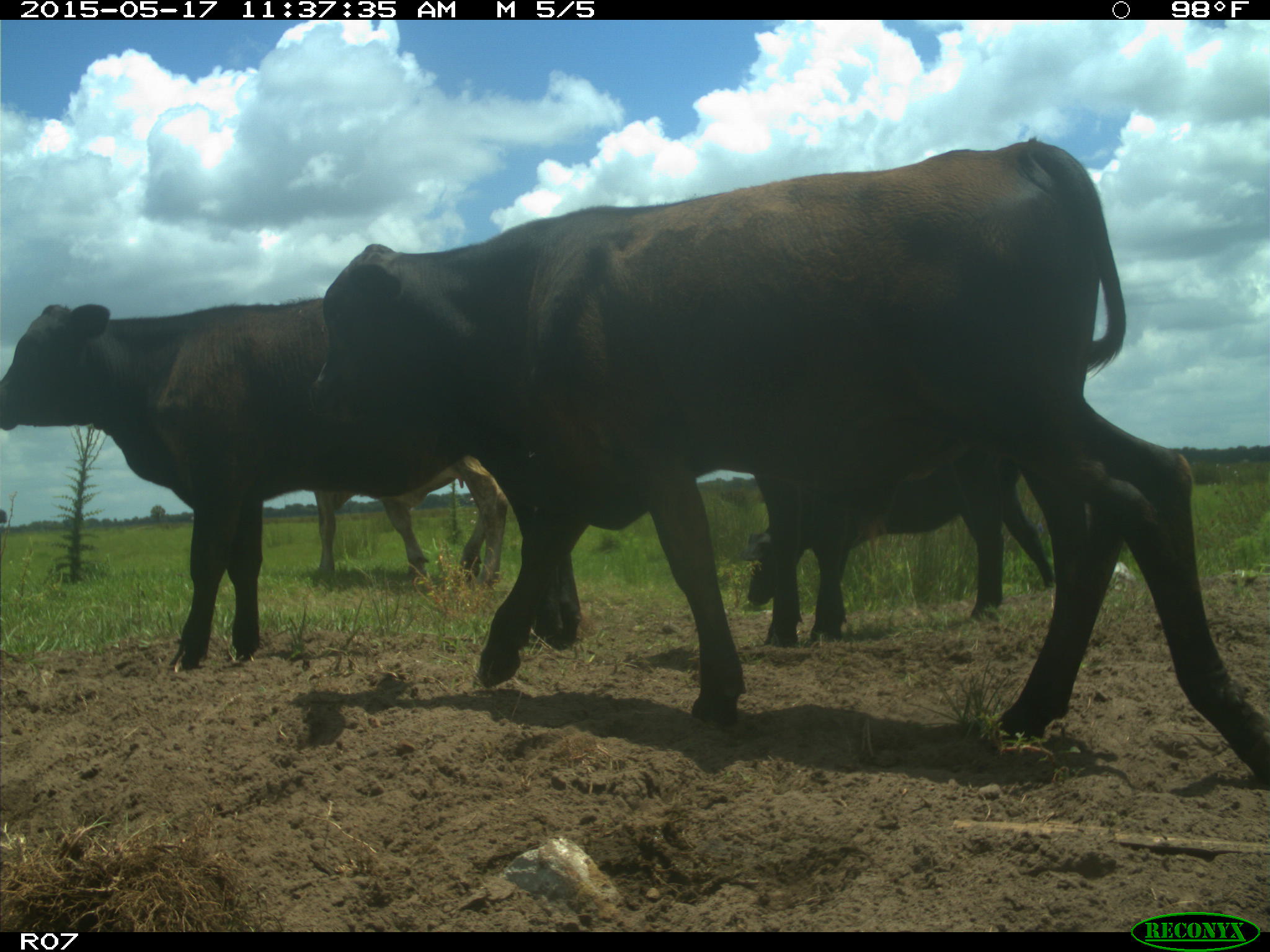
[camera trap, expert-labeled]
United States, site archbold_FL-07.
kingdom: Animalia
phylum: Chordata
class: Mammalia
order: Artiodactyla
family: Bovidae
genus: Bos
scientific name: Bos taurus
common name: domestic cow